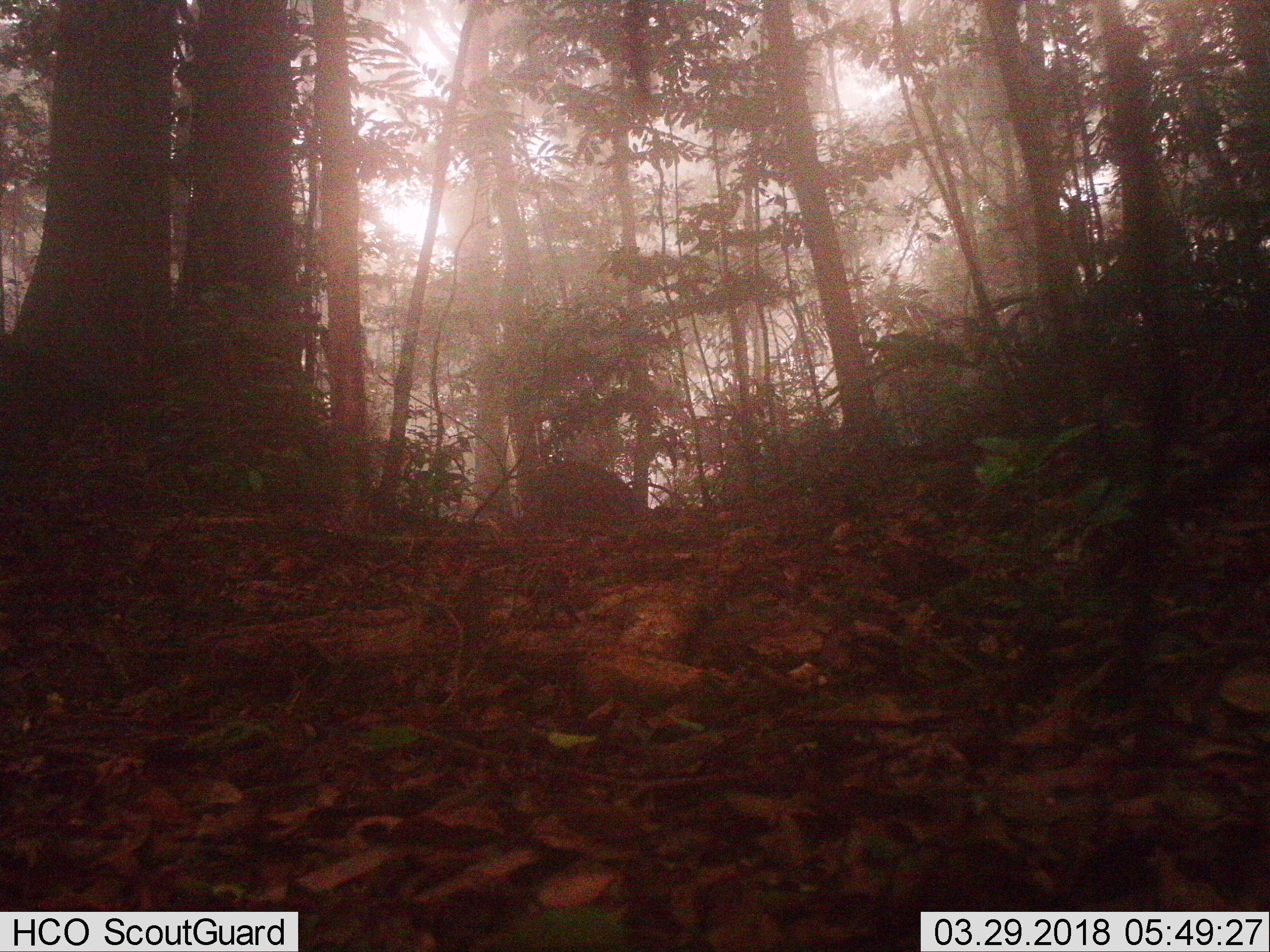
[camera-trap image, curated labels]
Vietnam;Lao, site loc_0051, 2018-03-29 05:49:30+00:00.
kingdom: Animalia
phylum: Chordata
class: Mammalia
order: Artiodactyla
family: Suidae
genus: Sus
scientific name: Sus scrofa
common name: eurasian wild pig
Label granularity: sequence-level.